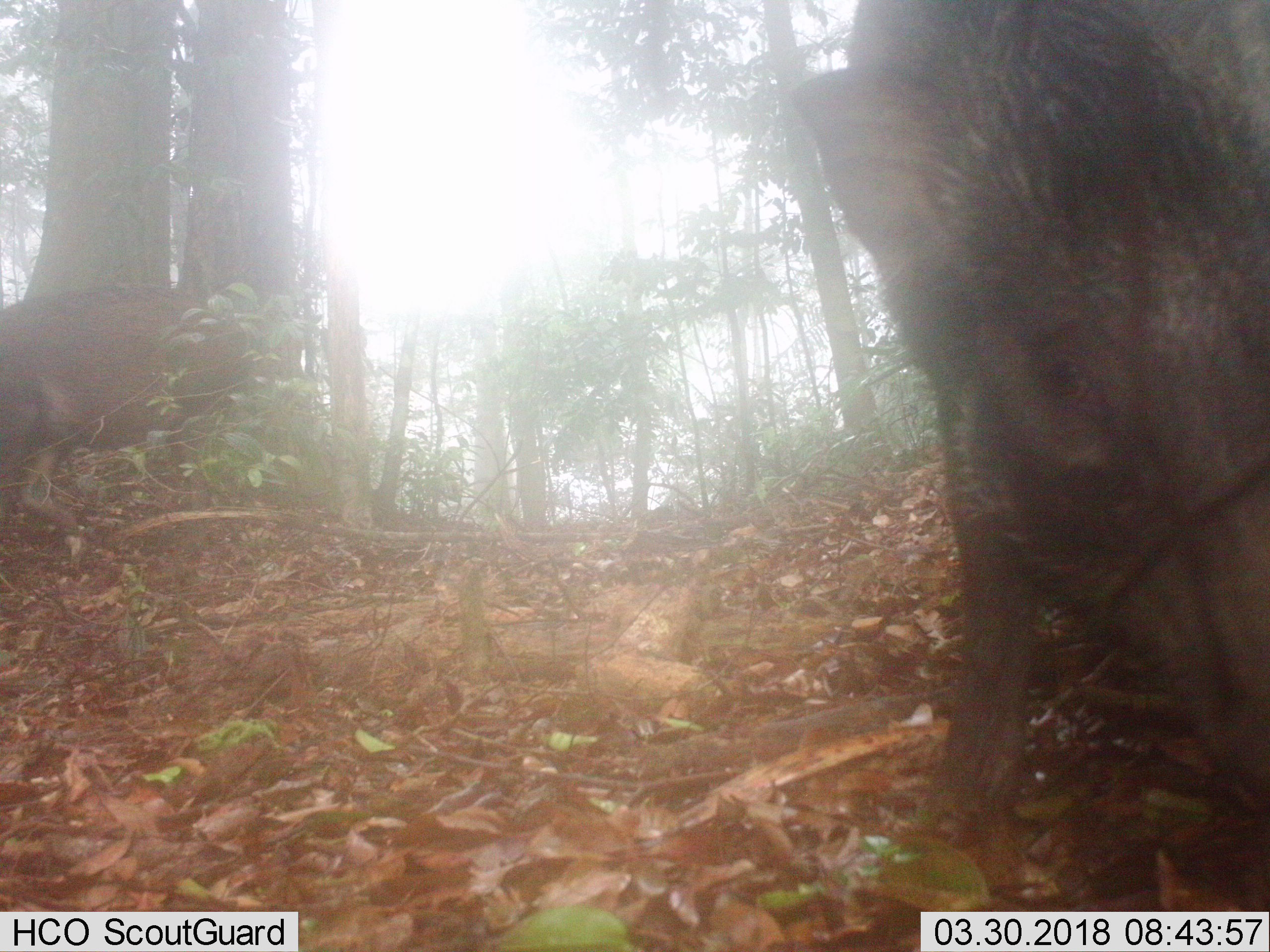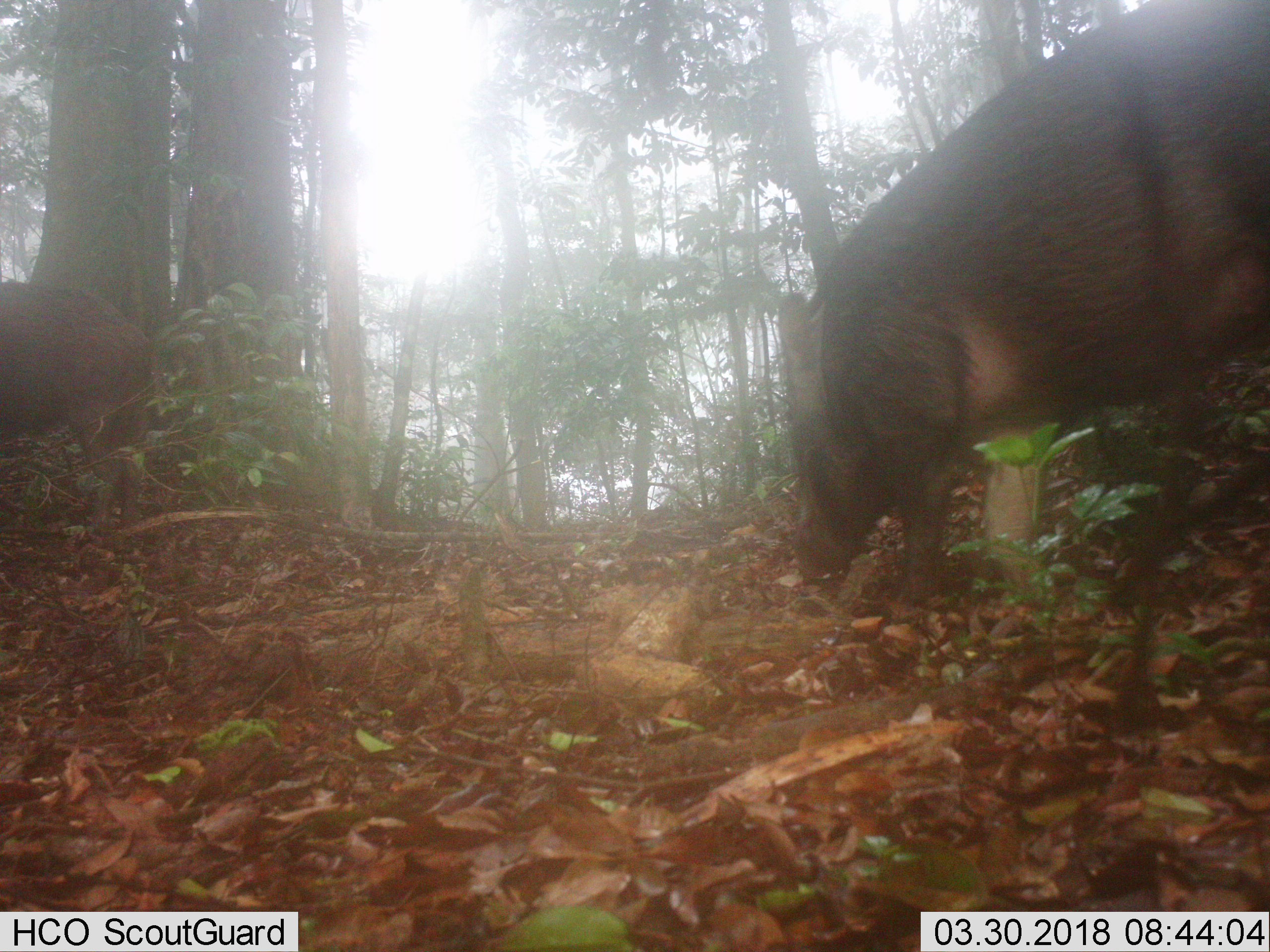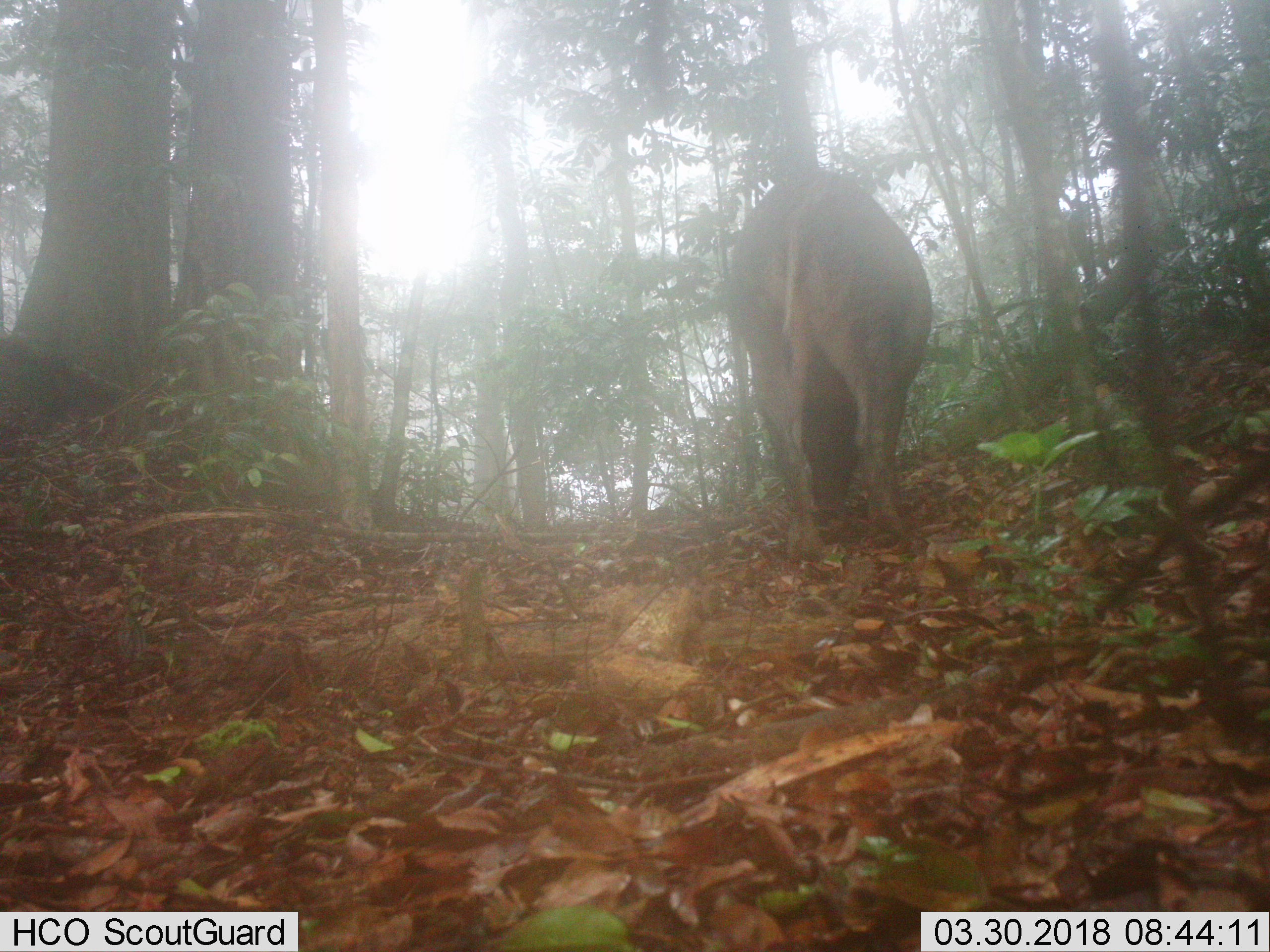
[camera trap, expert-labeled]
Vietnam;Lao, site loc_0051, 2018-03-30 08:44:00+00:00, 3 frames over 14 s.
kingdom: Animalia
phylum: Chordata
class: Mammalia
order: Artiodactyla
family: Suidae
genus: Sus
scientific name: Sus scrofa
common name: eurasian wild pig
Eurasian wild pig (Sus scrofa). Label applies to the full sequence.